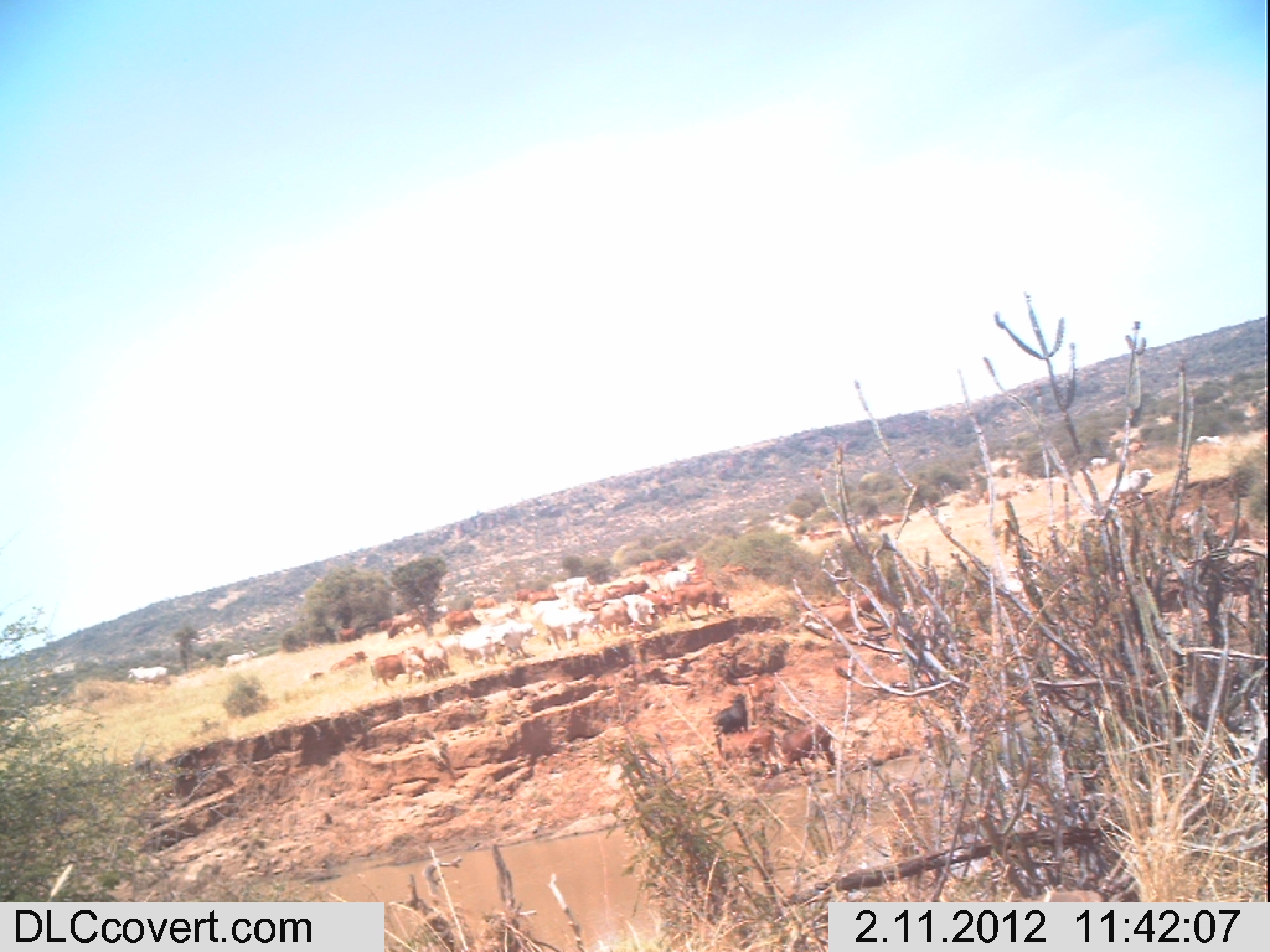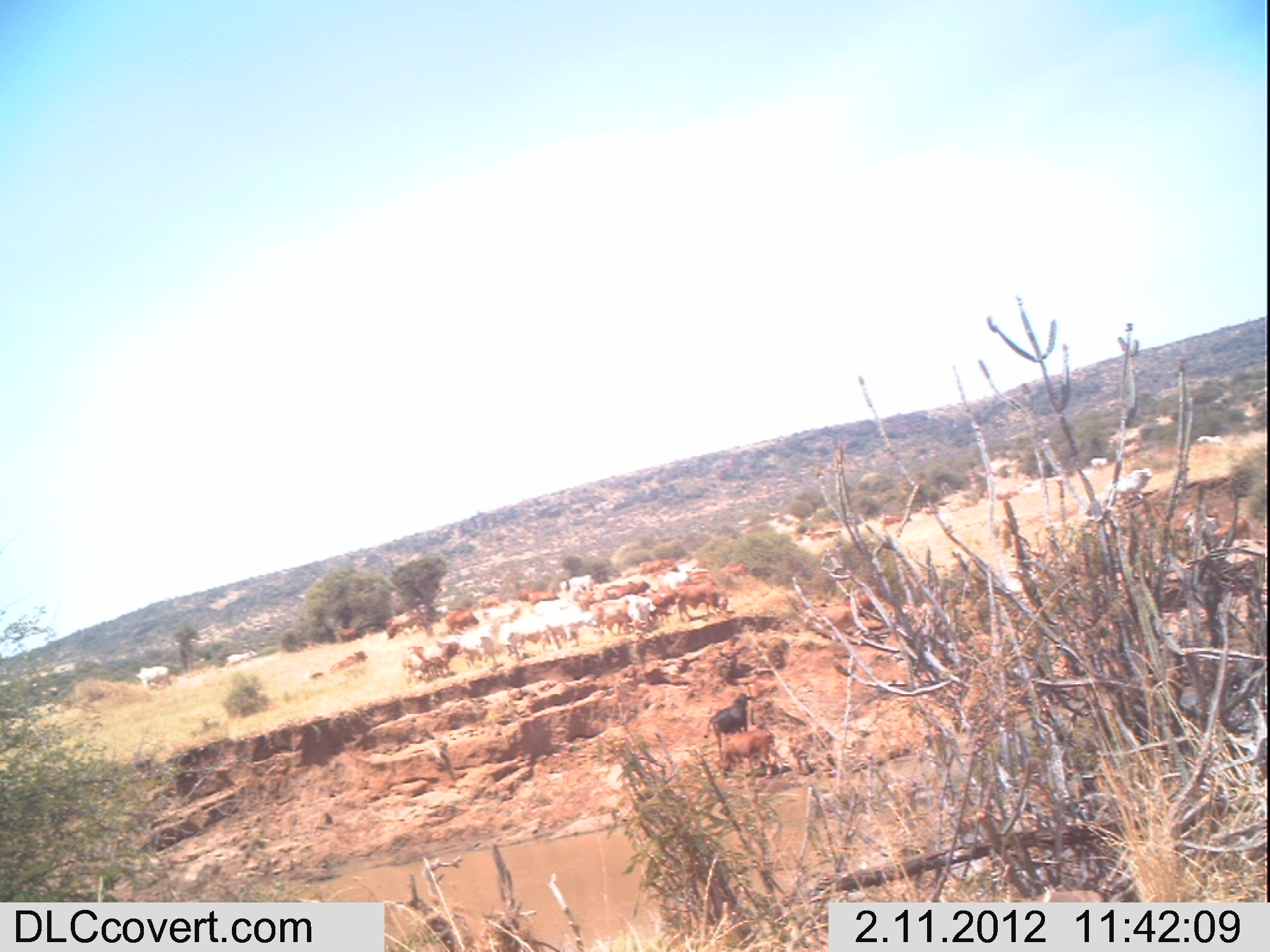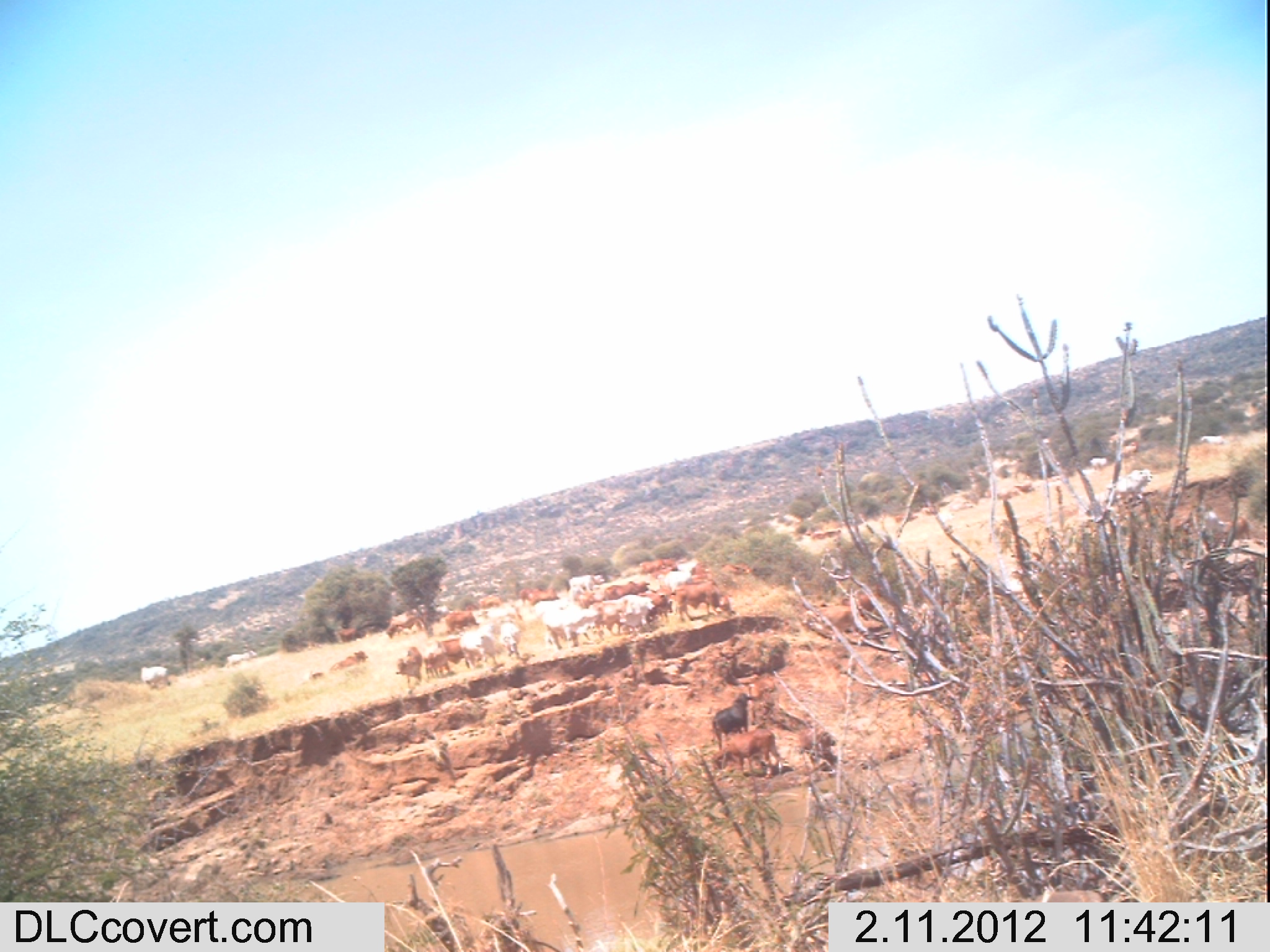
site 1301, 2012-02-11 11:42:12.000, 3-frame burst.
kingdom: Animalia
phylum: Chordata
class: Mammalia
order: Artiodactyla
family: Bovidae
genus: Bos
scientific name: Bos taurus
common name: domestic cattle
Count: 36.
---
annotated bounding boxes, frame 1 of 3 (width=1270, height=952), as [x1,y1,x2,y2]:
group: [127,423,1258,781]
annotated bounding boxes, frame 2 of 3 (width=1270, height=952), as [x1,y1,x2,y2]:
group: [135,434,1223,779]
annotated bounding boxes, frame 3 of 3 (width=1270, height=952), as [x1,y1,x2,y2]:
group: [138,423,1233,779]